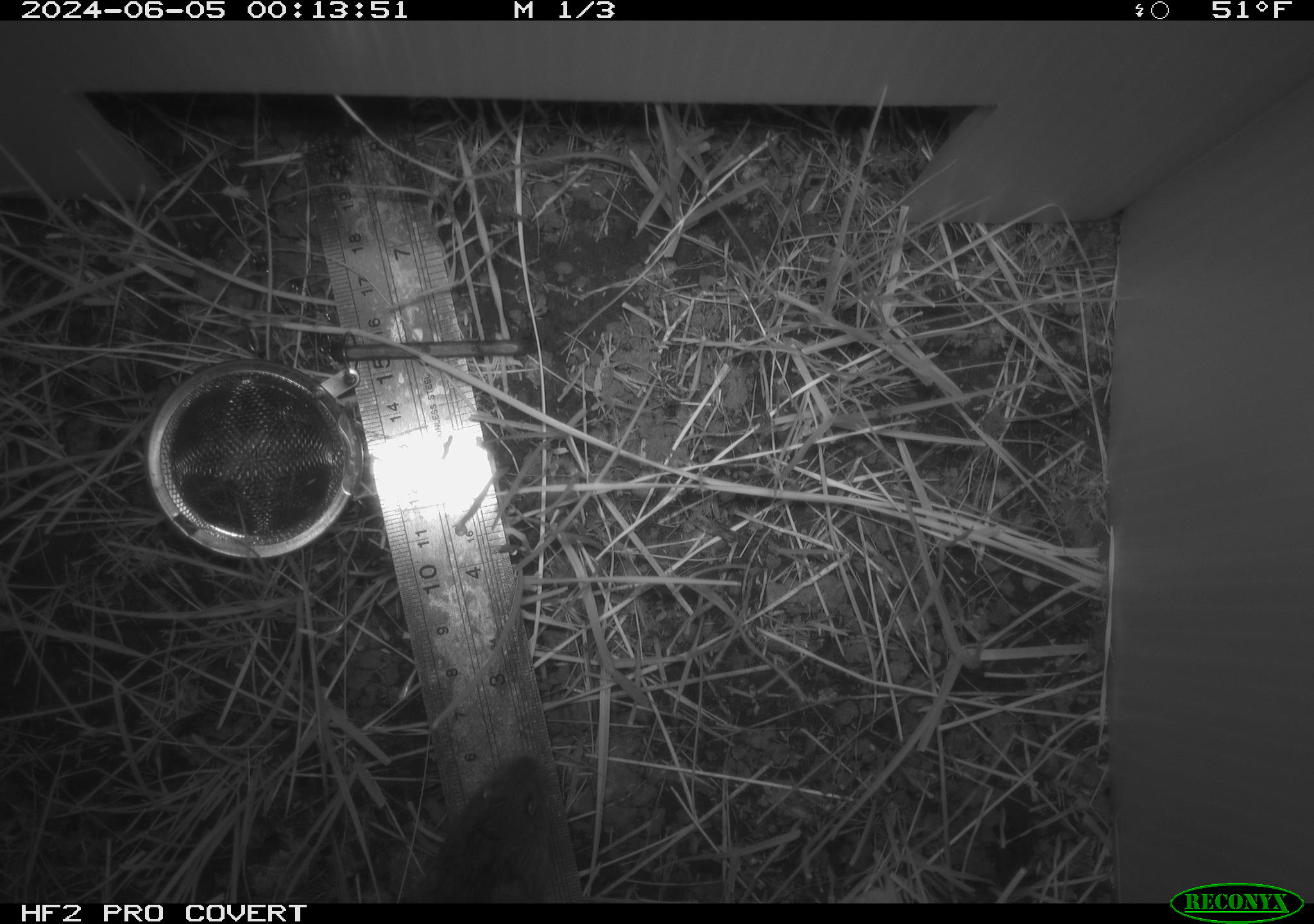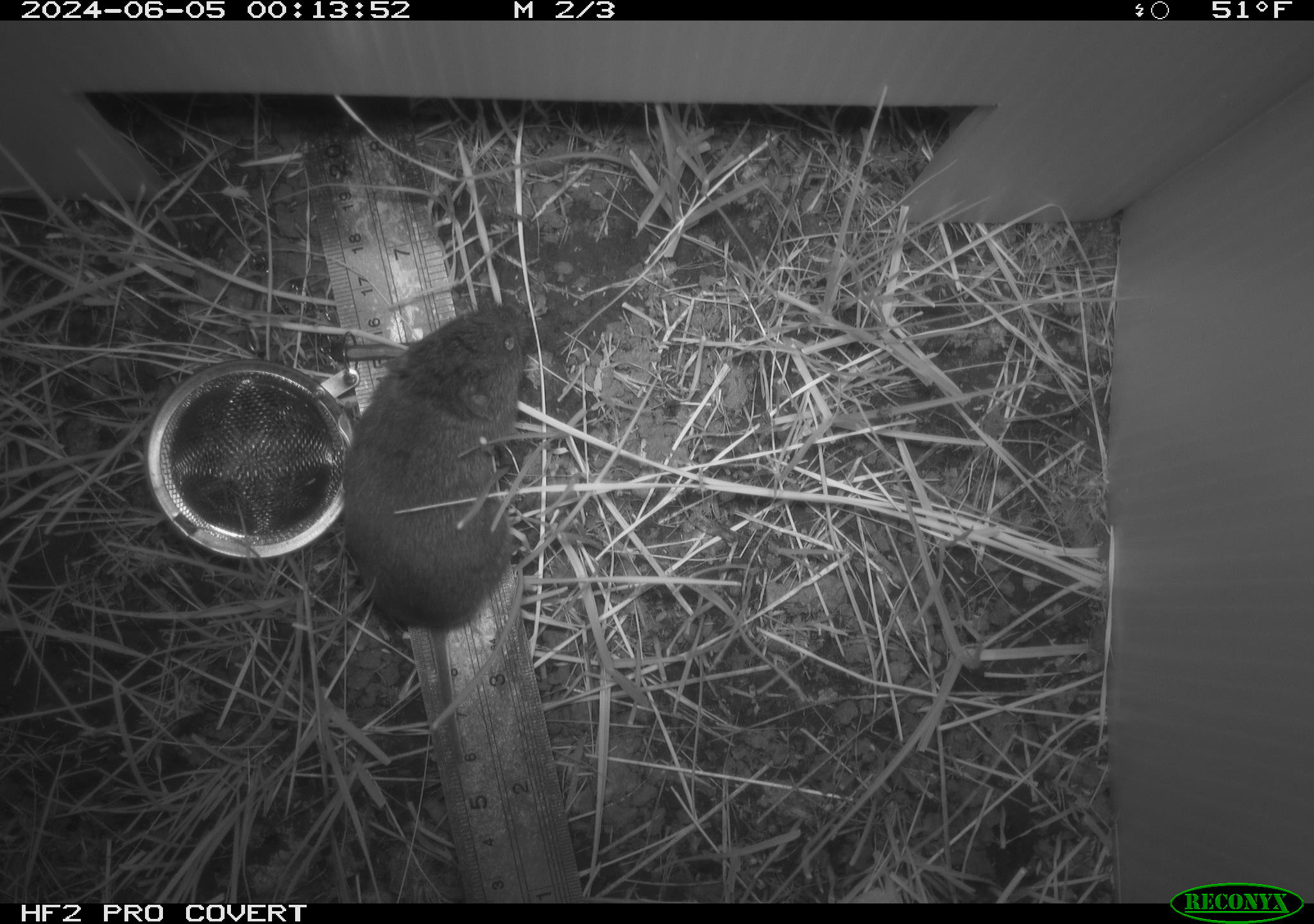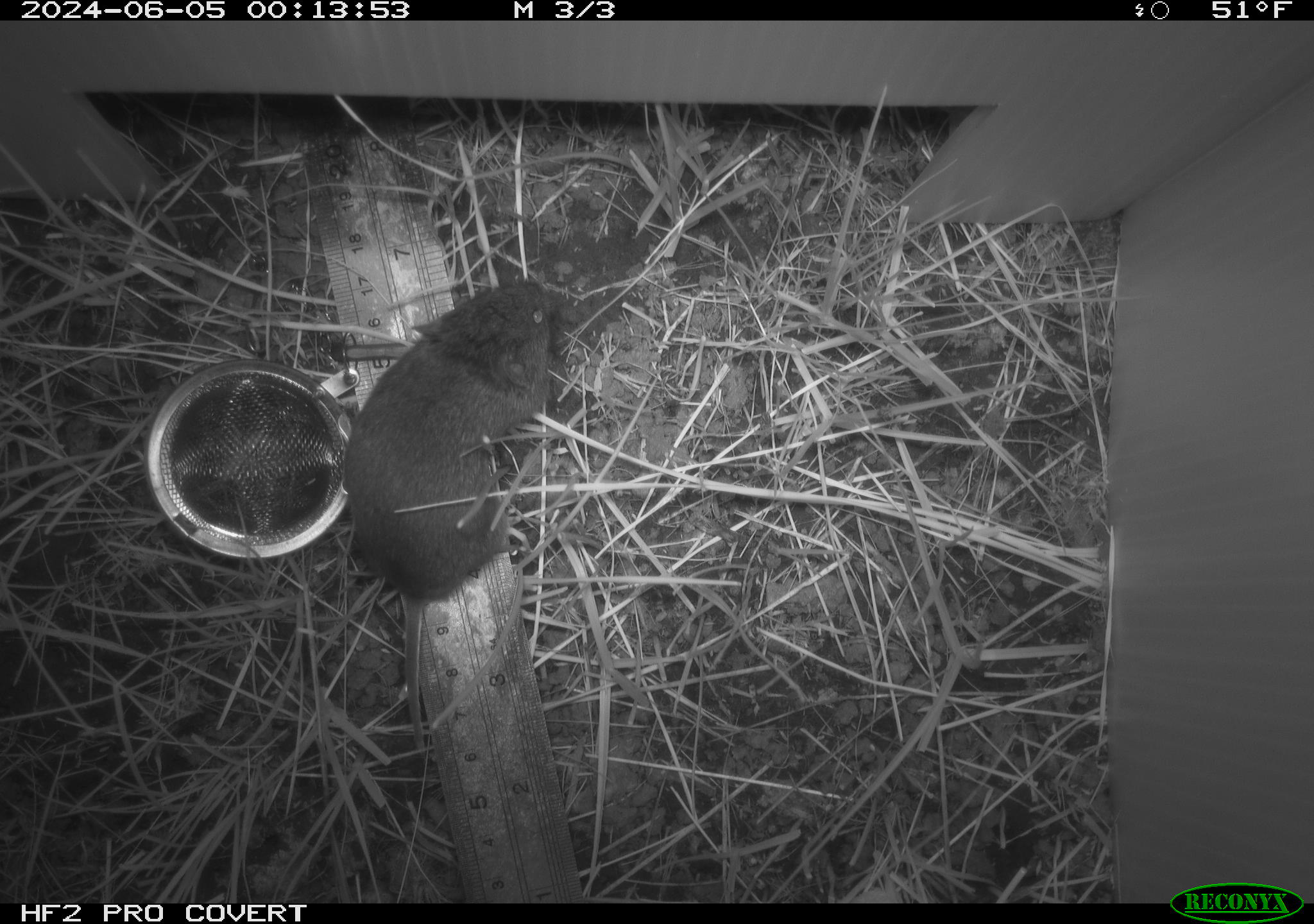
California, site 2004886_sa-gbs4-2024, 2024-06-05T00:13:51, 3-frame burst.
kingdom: Animalia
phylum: Chordata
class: Mammalia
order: Rodentia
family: Cricetidae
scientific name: Arvicolinae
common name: voles, lemmings, and muskrats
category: arvicolinae subfamily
Arvicolinae subfamily (voles, lemmings, and muskrats) (Arvicolinae).